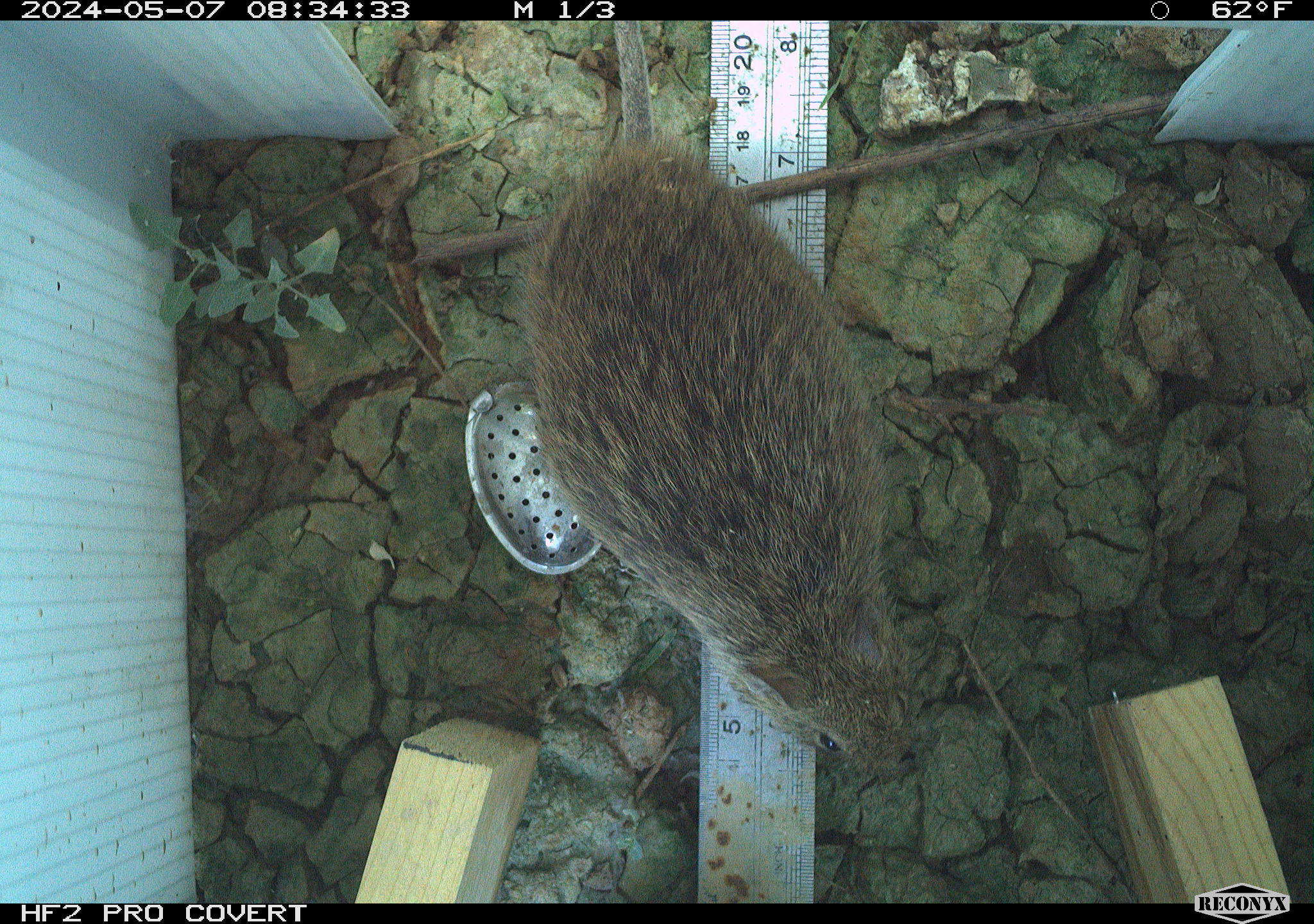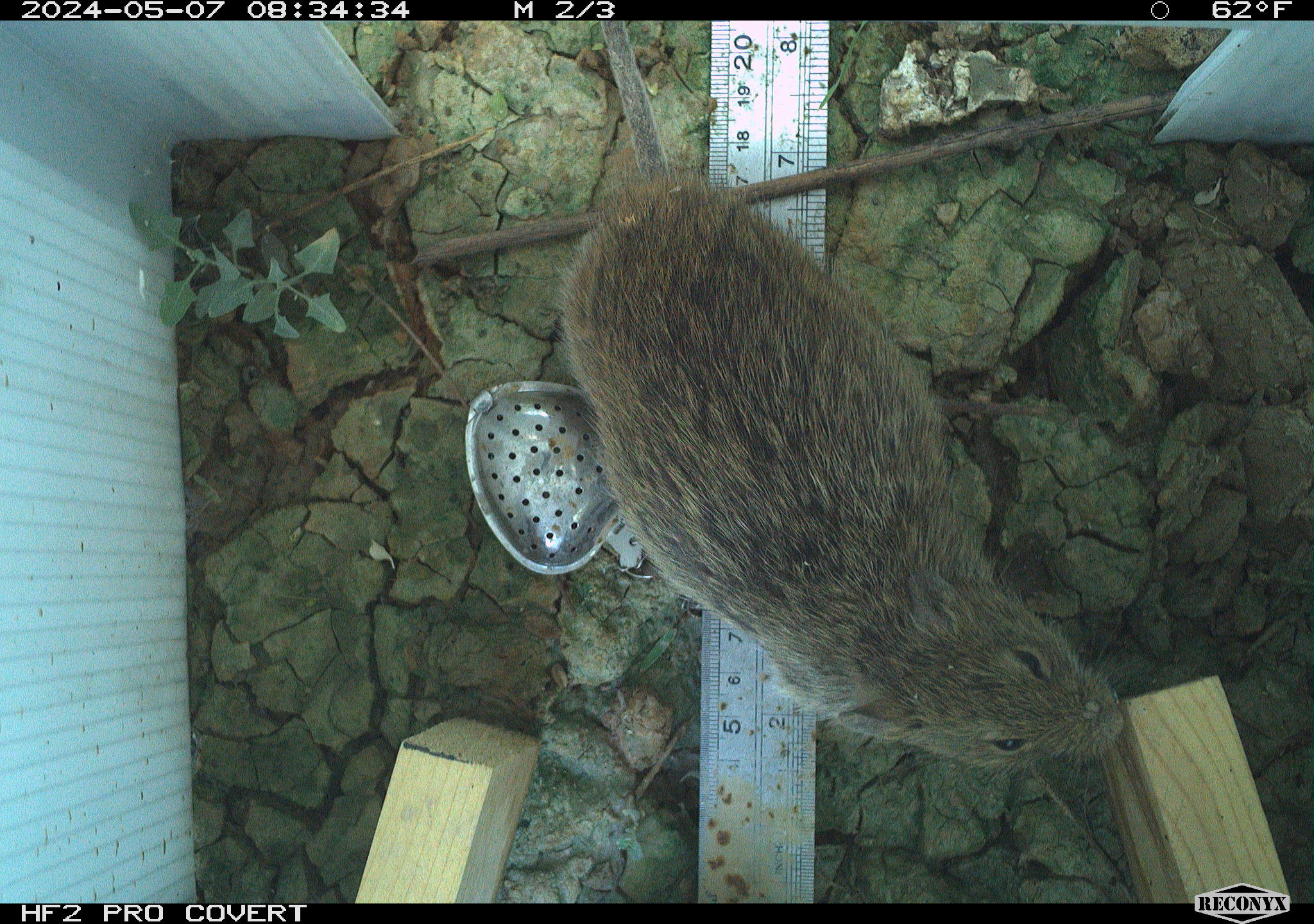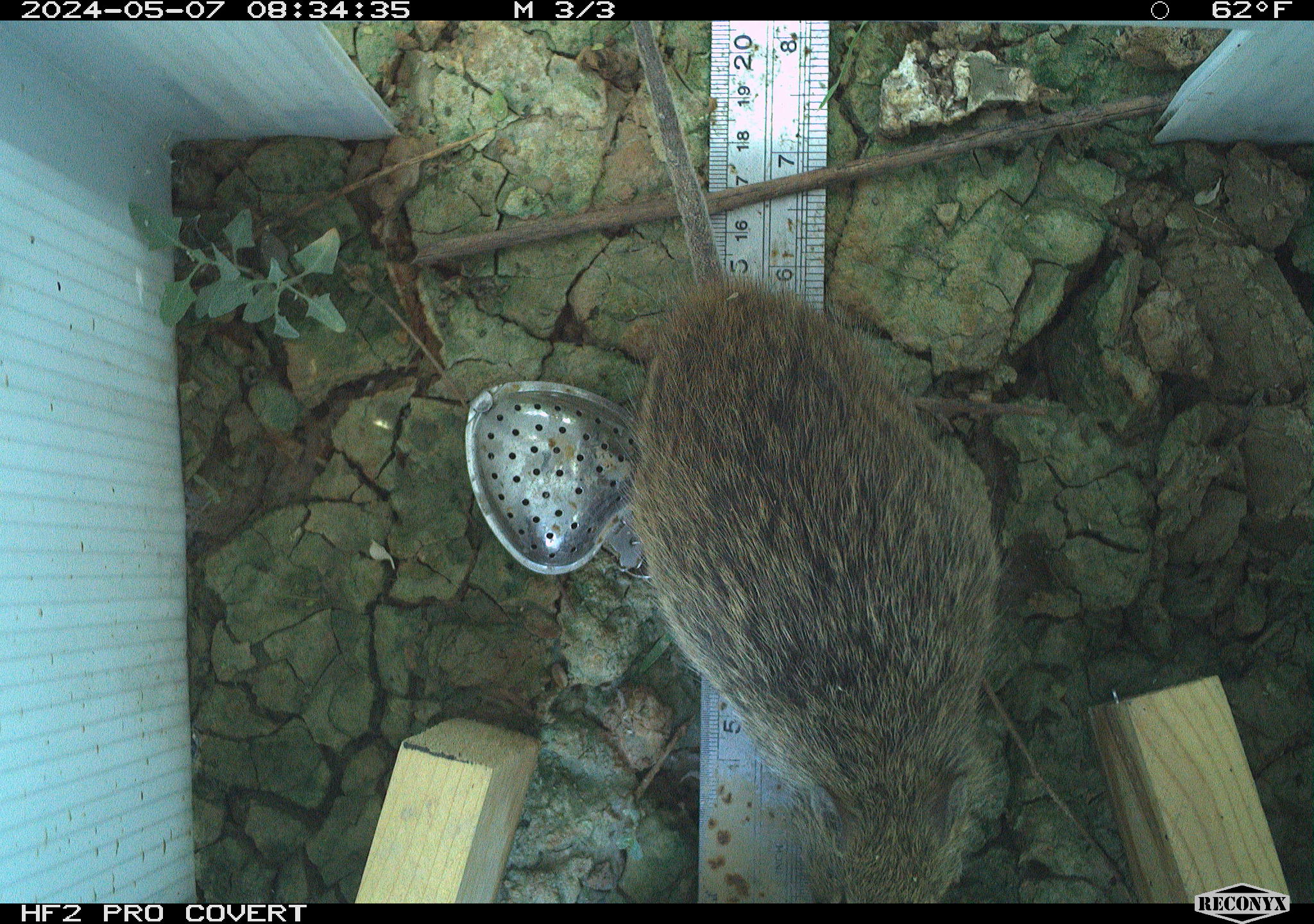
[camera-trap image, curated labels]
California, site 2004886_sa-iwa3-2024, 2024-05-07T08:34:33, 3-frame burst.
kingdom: Animalia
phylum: Chordata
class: Mammalia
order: Rodentia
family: Cricetidae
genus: Sigmodon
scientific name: Sigmodon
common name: cotton rat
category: sigmodon species